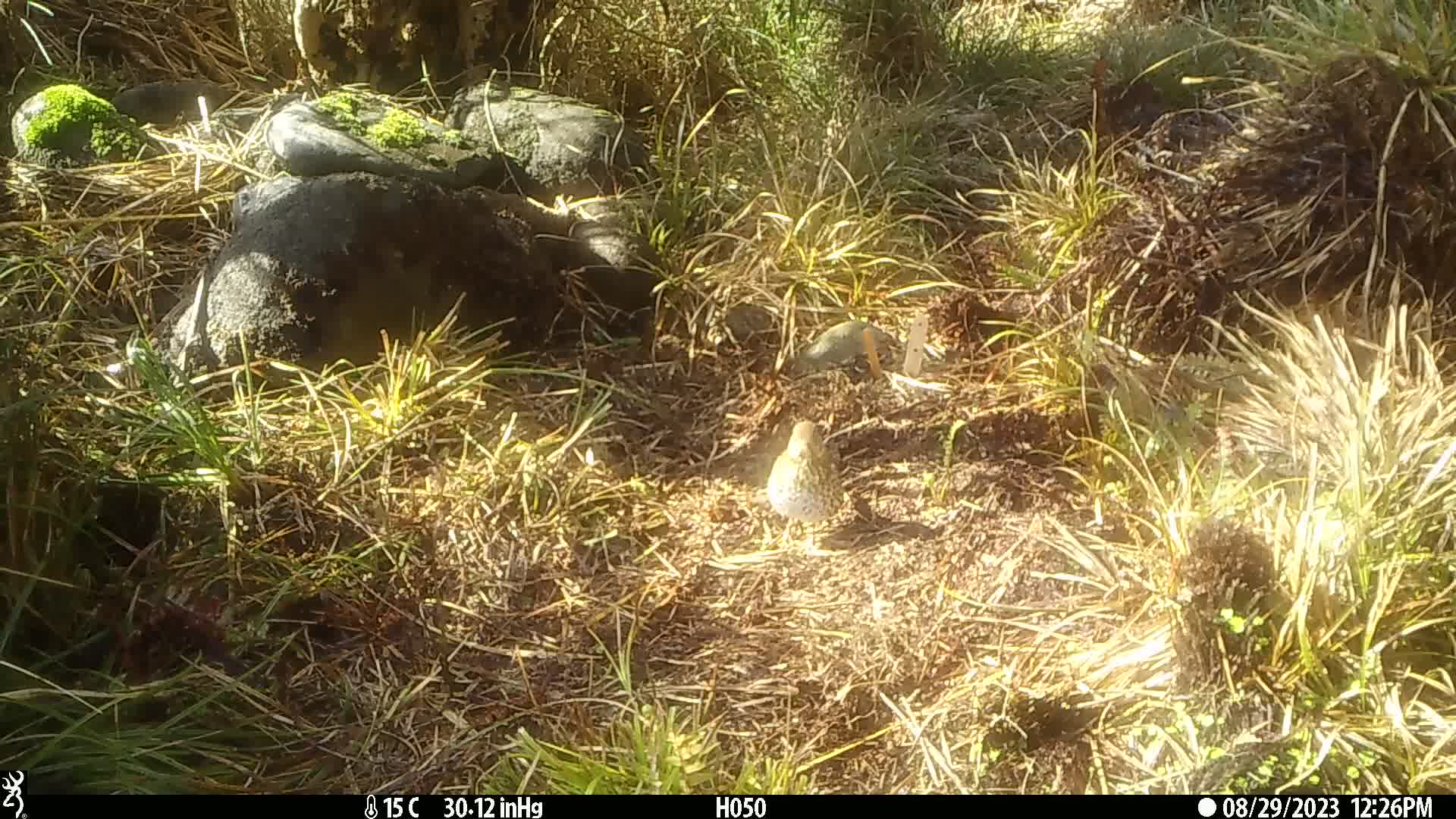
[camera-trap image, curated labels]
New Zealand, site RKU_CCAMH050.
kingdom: Animalia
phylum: Chordata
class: Aves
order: Passeriformes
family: Turdidae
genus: Turdus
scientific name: Turdus philomelos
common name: song thrush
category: thrush